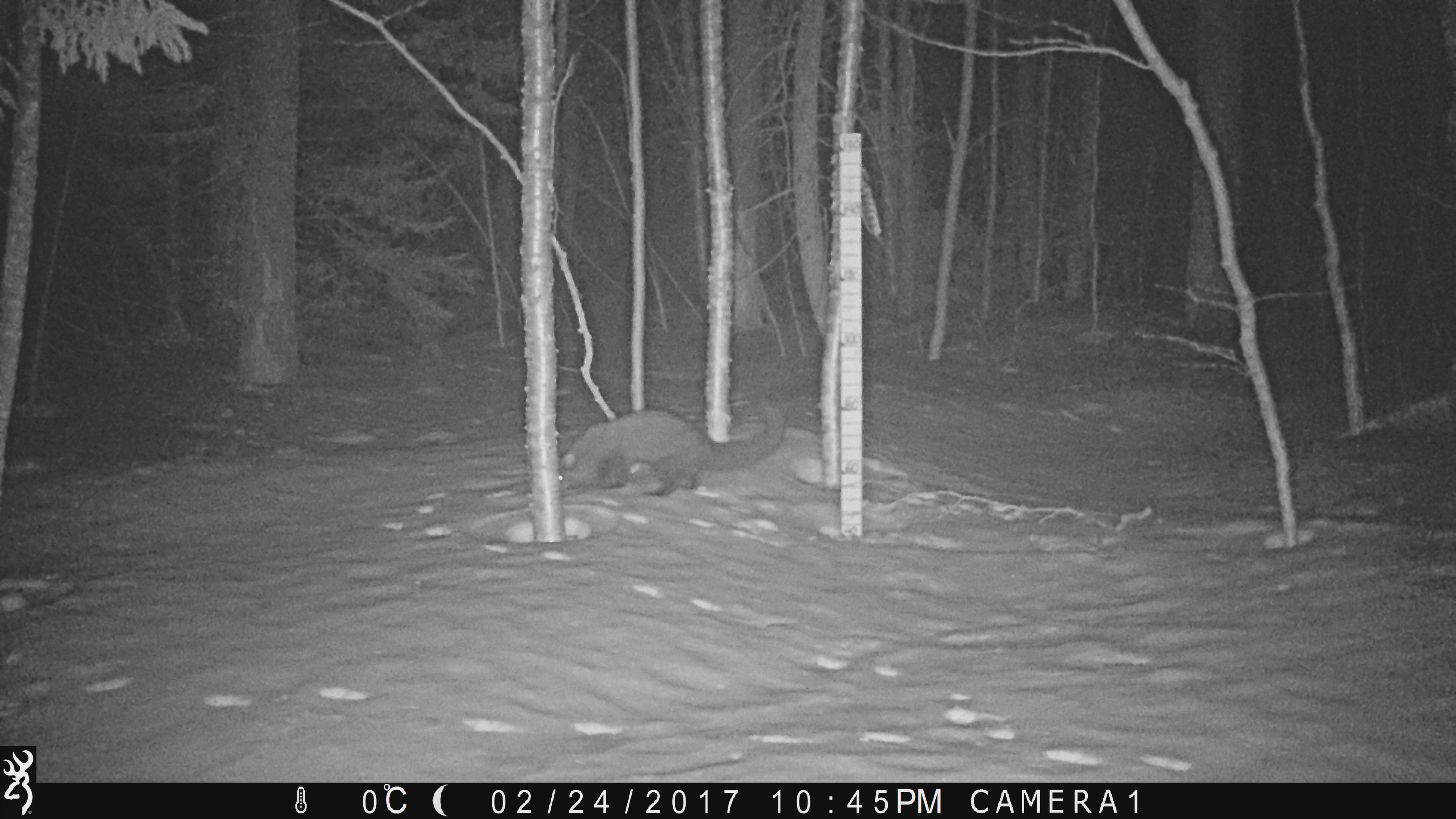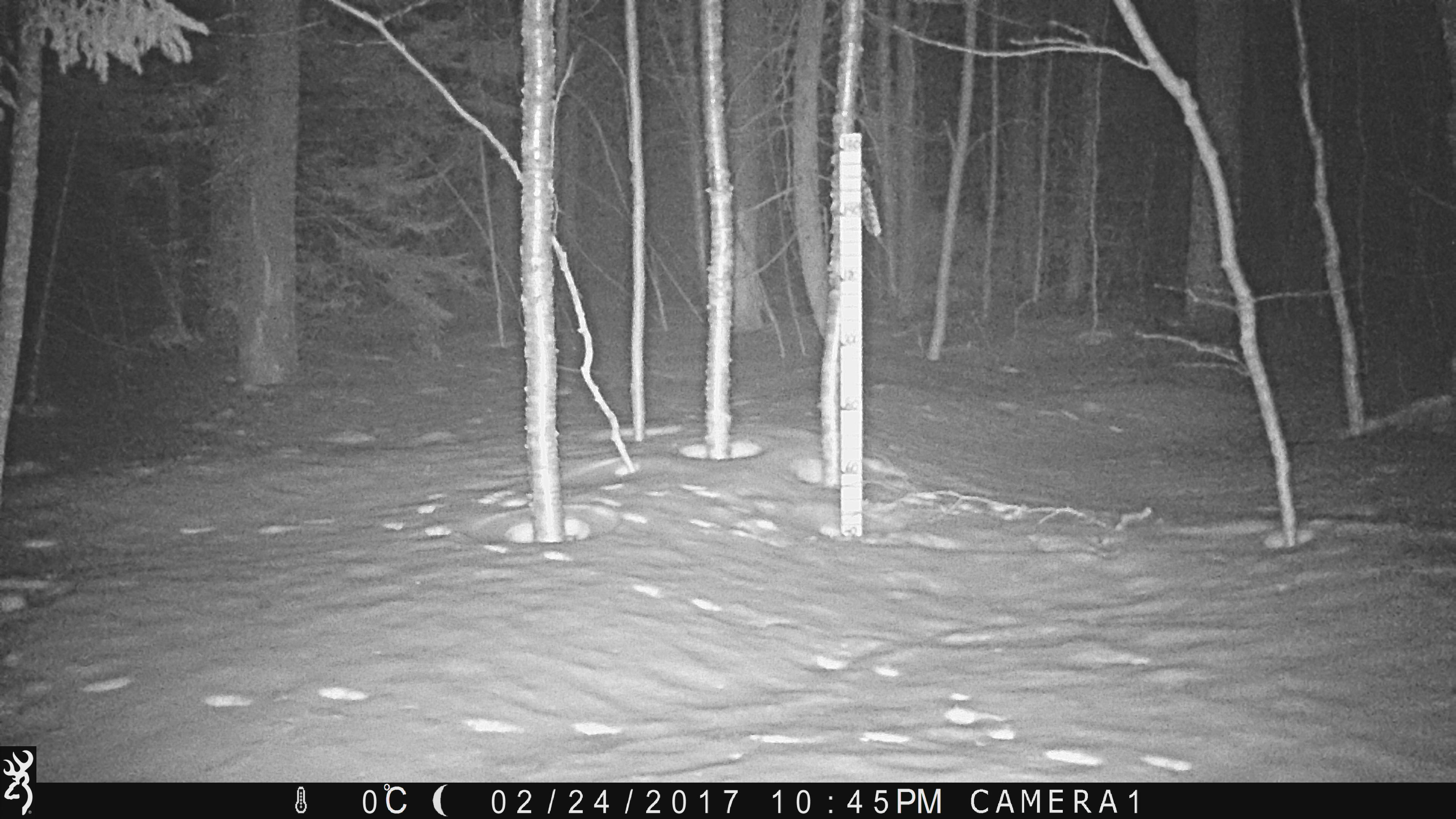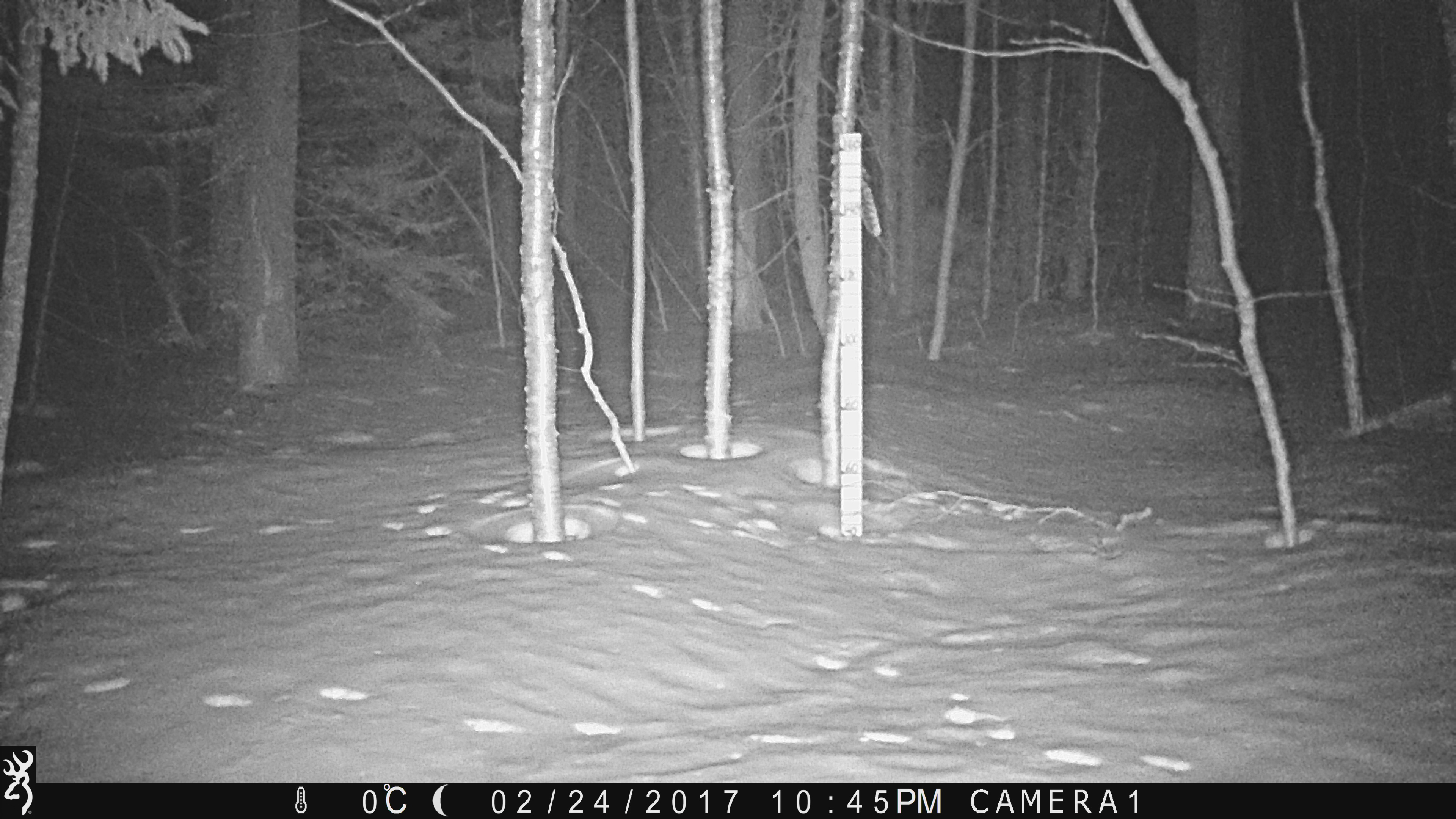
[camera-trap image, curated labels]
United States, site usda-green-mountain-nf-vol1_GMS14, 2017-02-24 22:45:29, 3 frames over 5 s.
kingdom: Animalia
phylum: Chordata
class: Mammalia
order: Carnivora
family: Mustelidae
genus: Pekania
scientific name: Pekania pennanti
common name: fisher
Fisher (Pekania pennanti).